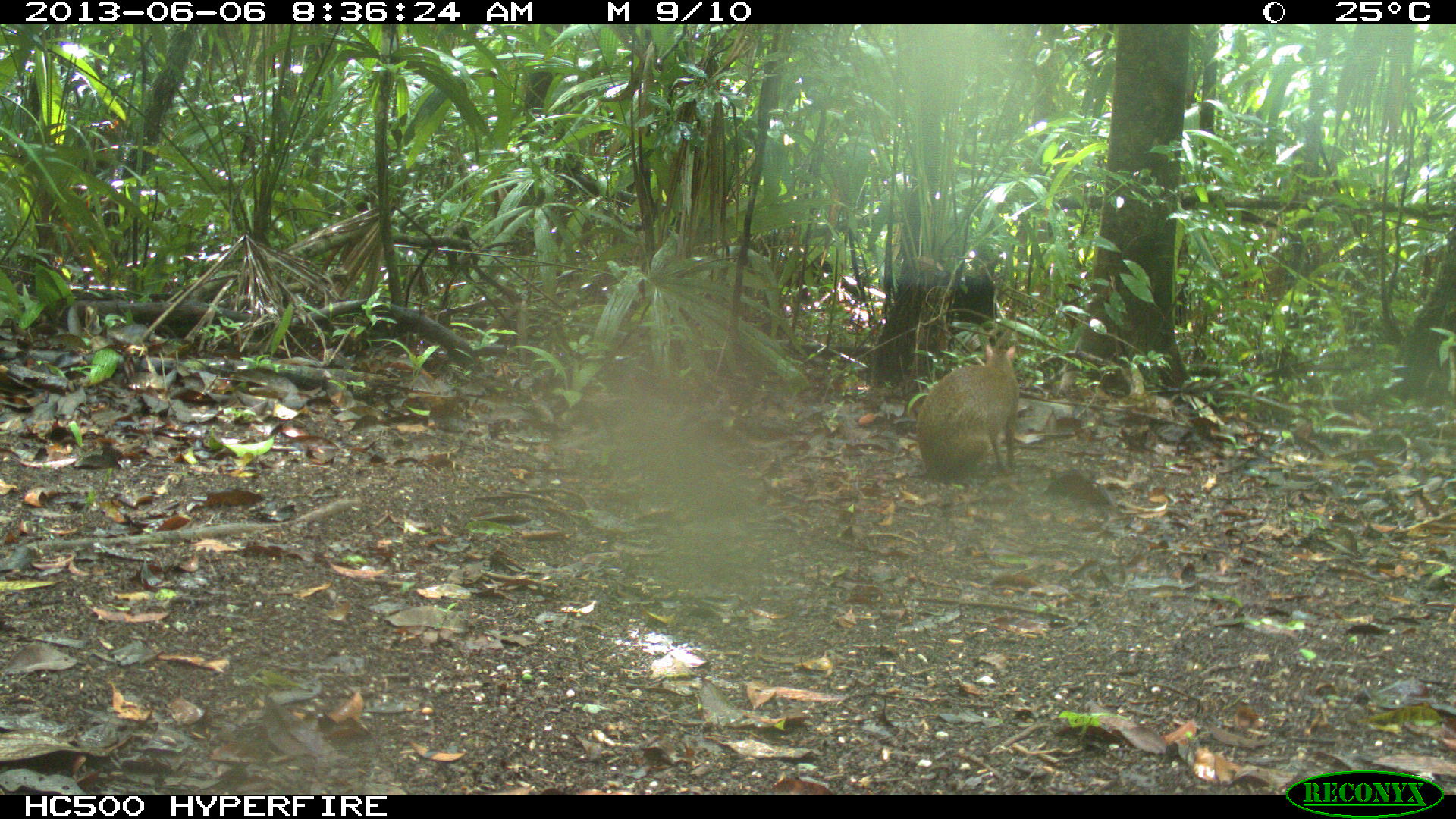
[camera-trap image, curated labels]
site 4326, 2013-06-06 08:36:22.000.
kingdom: Animalia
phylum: Chordata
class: Mammalia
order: Rodentia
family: Dasyproctidae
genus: Dasyprocta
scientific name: Dasyprocta punctata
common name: central american agouti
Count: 1.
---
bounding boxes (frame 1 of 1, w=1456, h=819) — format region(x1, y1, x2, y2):
dasyprocta punctata: region(914, 344, 1020, 481)